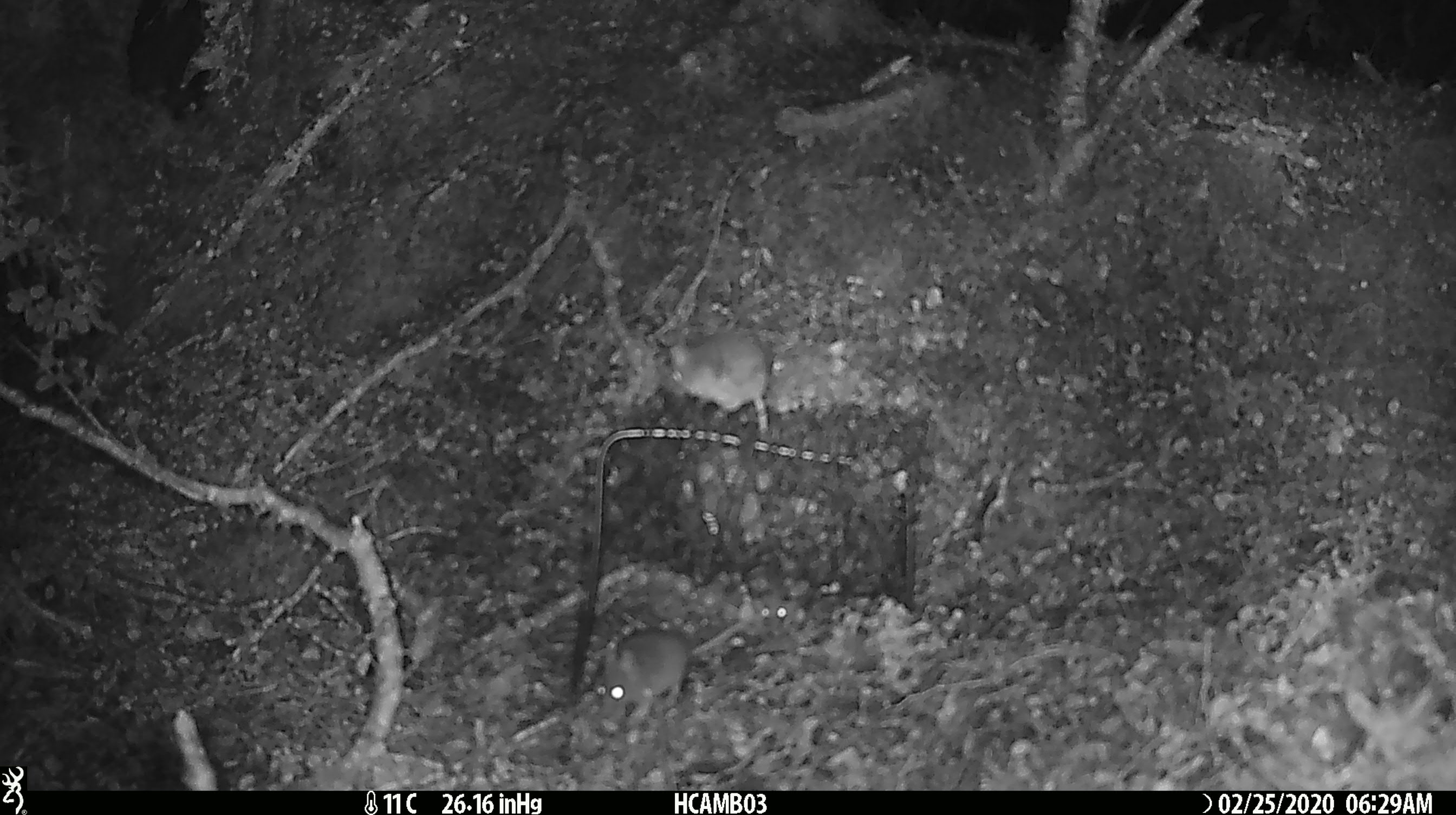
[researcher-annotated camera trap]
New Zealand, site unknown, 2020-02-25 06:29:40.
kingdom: Animalia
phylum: Chordata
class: Mammalia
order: Rodentia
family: Muridae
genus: Mus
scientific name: Mus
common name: mouse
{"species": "mouse (Mus)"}